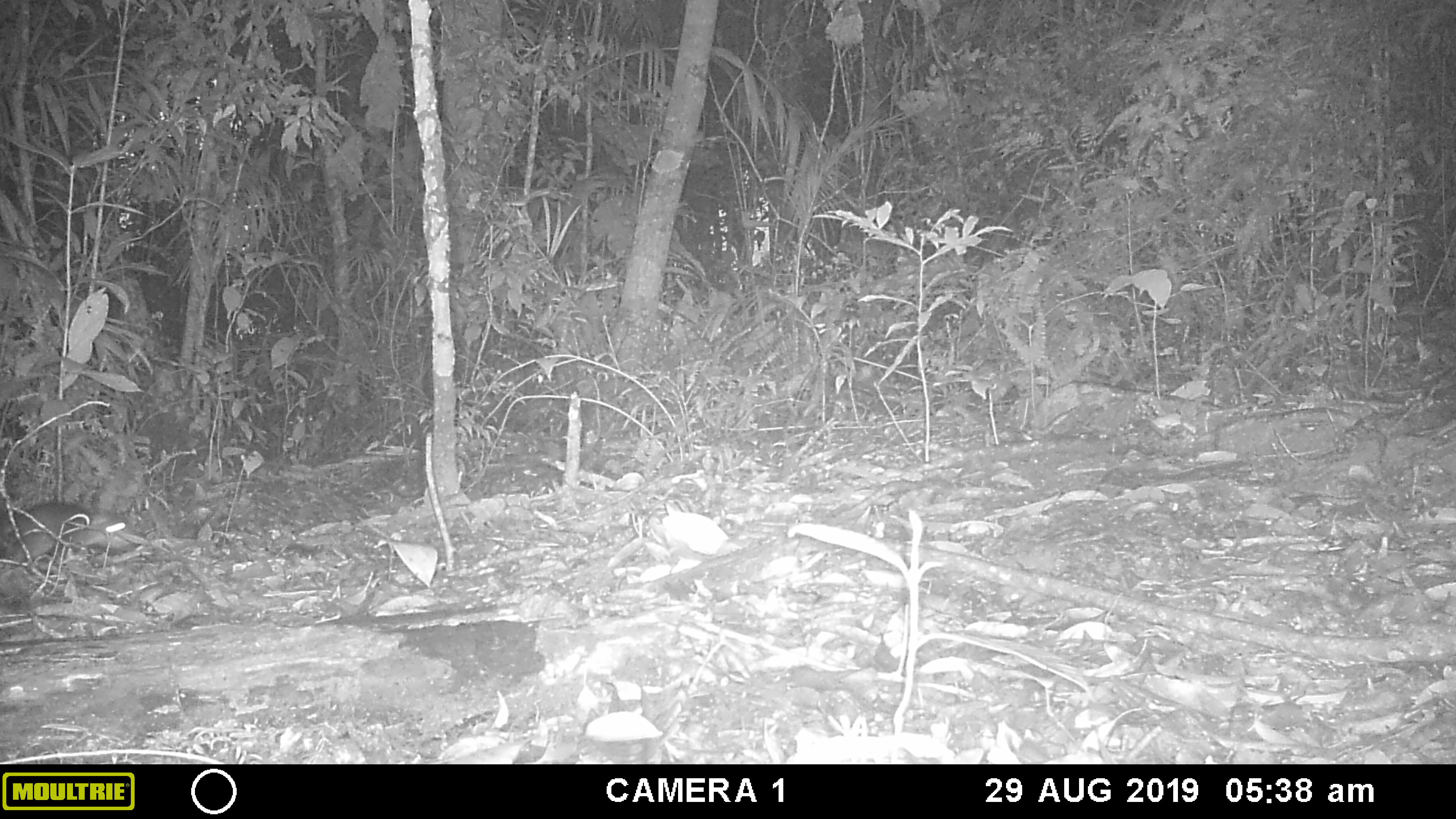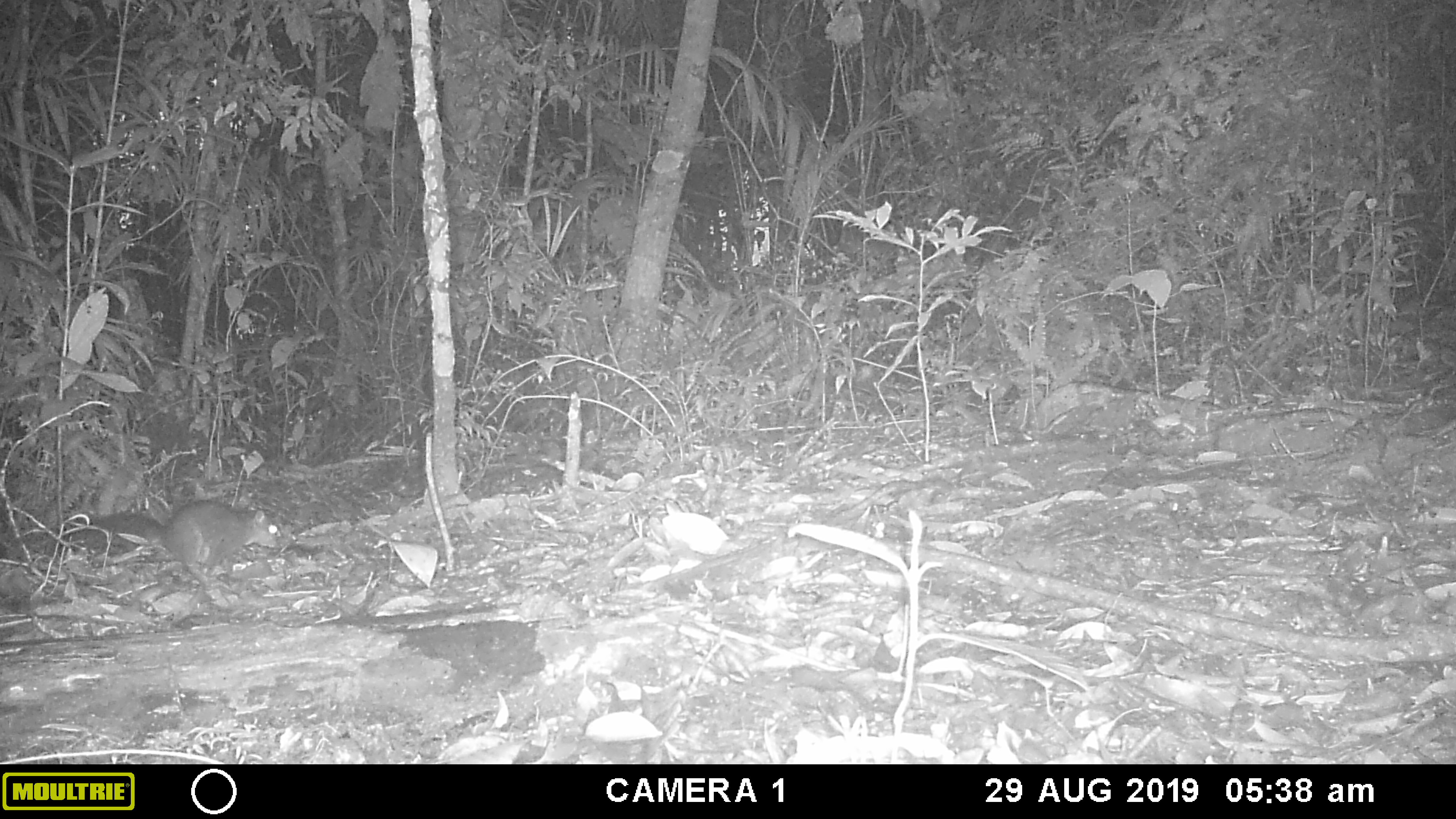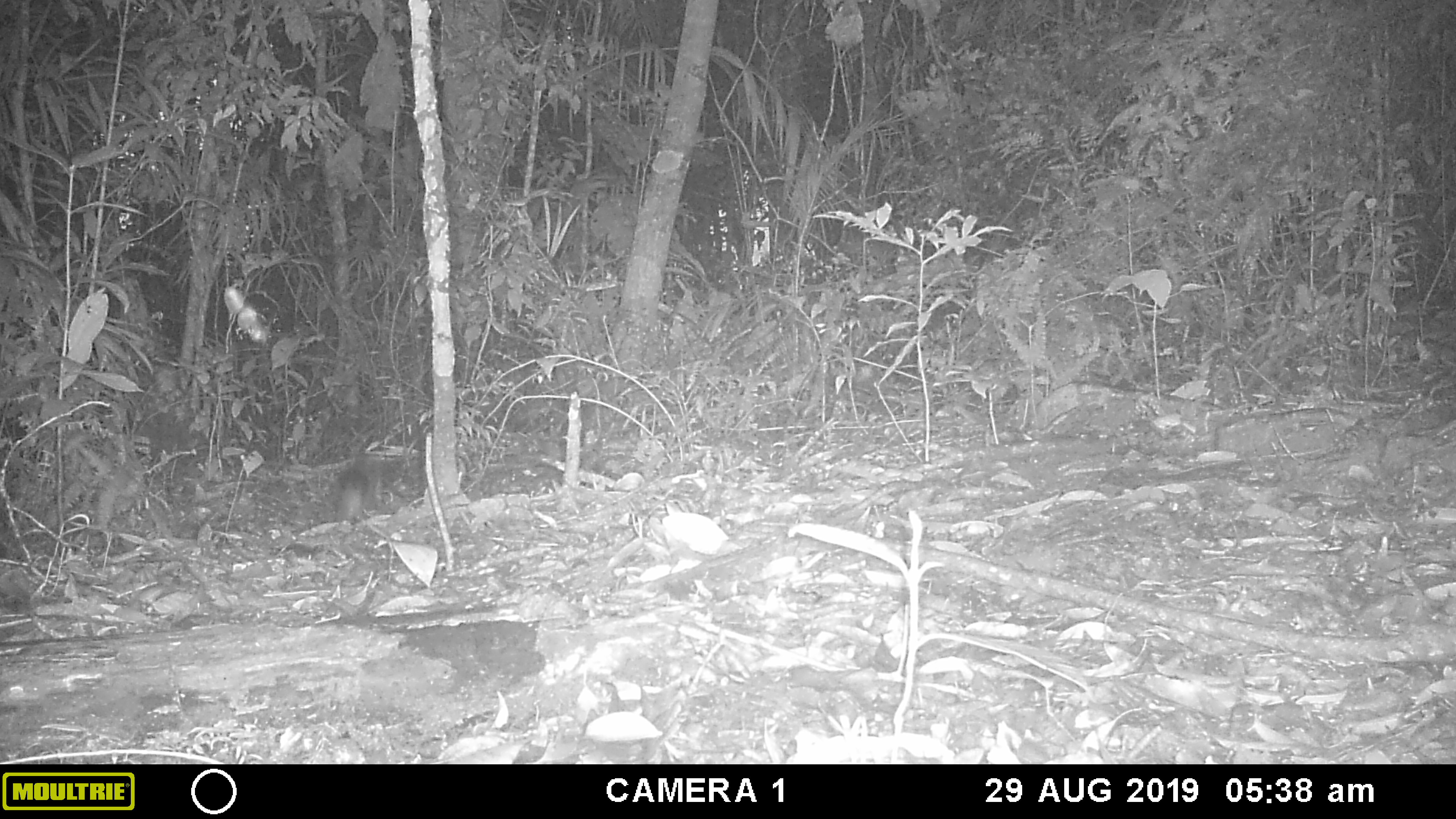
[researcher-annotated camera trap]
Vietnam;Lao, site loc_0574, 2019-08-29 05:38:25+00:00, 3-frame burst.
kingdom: Animalia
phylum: Chordata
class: Mammalia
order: Rodentia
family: Sciuridae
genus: Sciurus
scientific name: Sciurus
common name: squirrel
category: unidentified squirrel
Unidentified squirrel (squirrel) (Sciurus). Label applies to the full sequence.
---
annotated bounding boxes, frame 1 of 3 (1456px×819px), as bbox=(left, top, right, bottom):
unidentified squirrel: bbox=(16, 499, 139, 559)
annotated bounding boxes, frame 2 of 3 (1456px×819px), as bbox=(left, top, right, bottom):
unidentified squirrel: bbox=(57, 498, 290, 581)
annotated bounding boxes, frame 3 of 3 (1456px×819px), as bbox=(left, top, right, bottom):
unidentified squirrel: bbox=(324, 452, 408, 520)